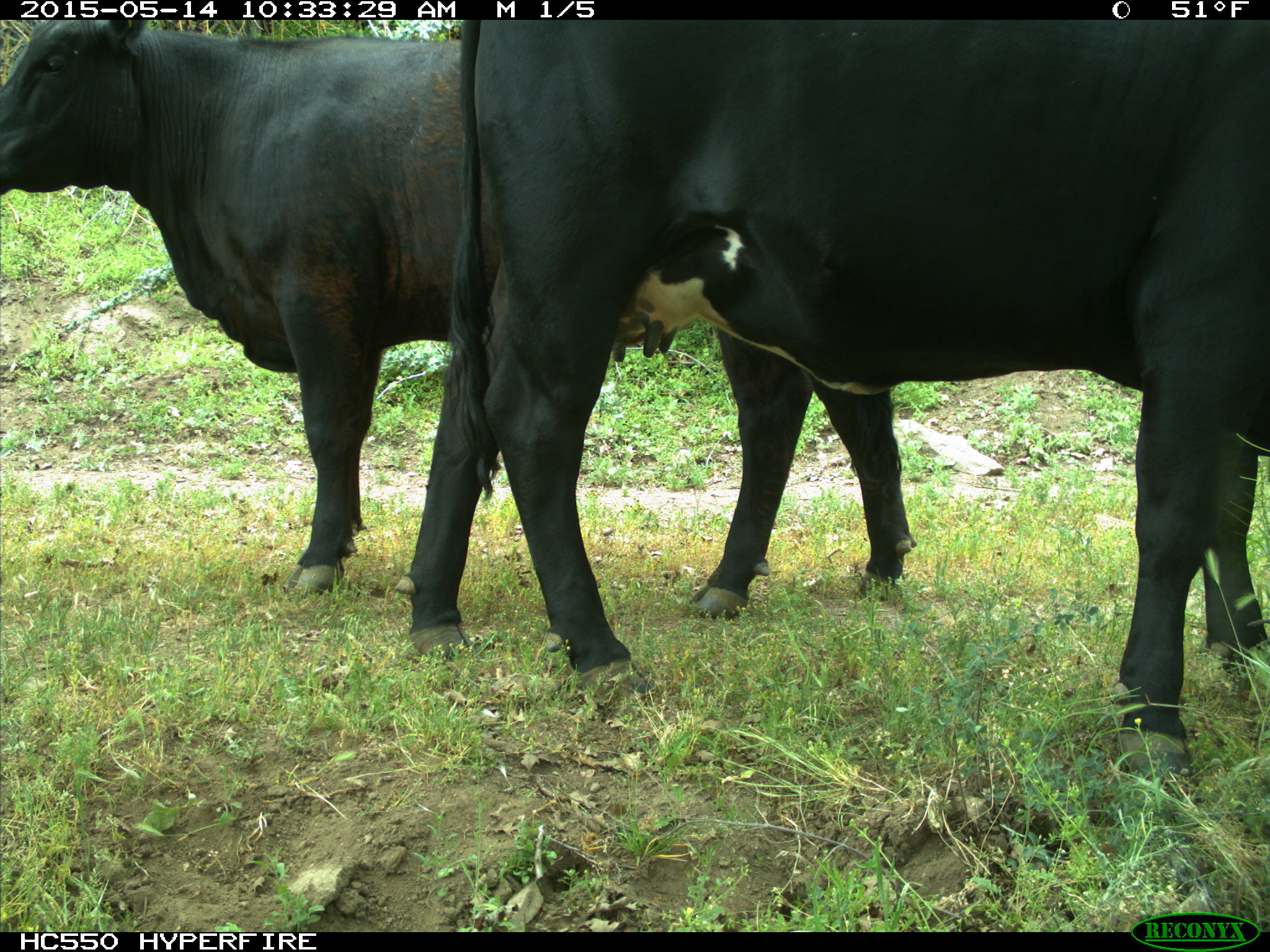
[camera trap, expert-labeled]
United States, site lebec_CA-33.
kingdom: Animalia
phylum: Chordata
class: Mammalia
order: Artiodactyla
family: Bovidae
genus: Bos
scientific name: Bos taurus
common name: domestic cow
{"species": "Bos taurus (domestic cow)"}